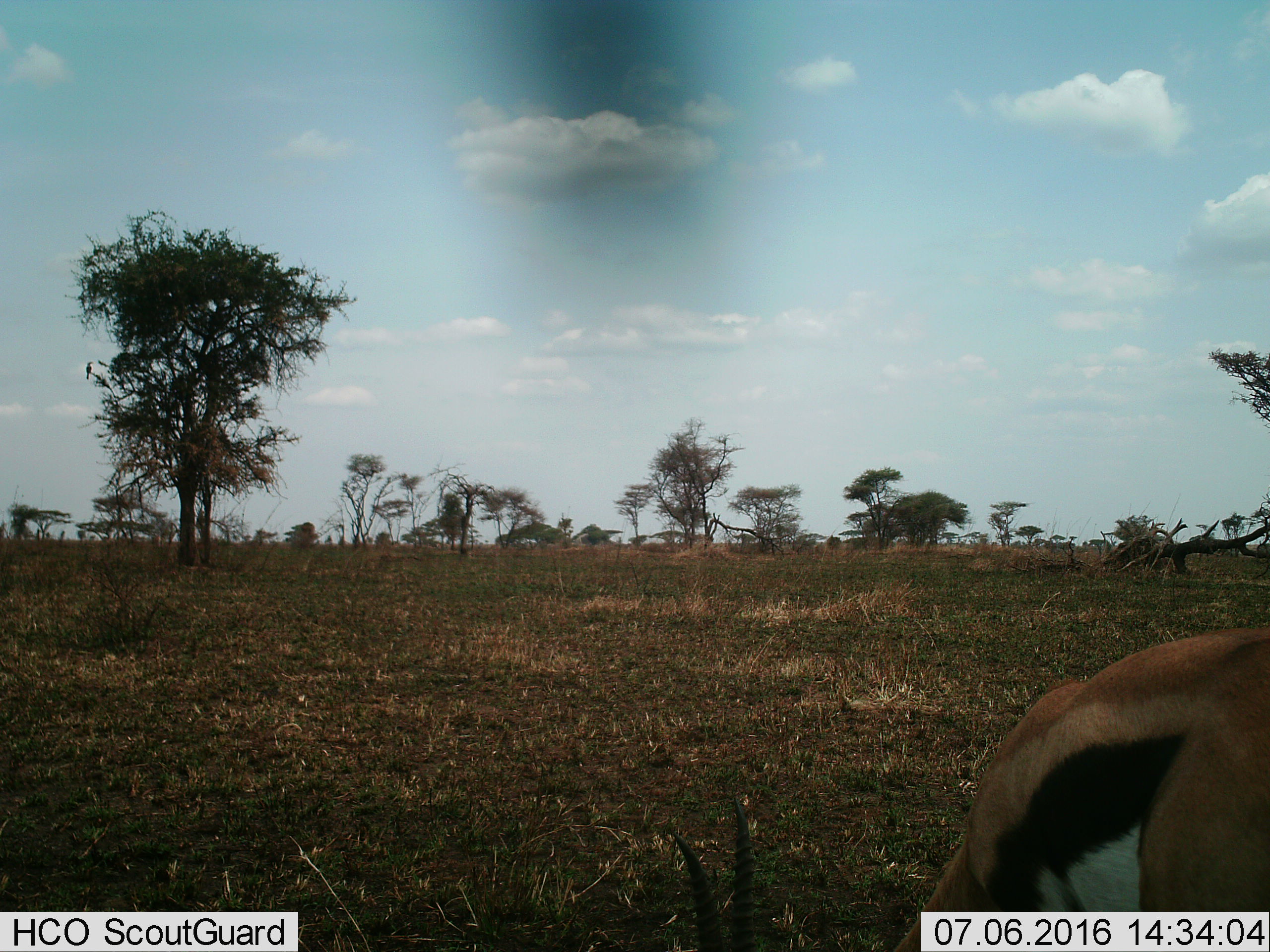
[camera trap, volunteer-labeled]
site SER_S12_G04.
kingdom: Animalia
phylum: Chordata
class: Mammalia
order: Artiodactyla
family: Bovidae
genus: Eudorcas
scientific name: Eudorcas thomsonii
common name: thomson's gazelle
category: gazellethomsons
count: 1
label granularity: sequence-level